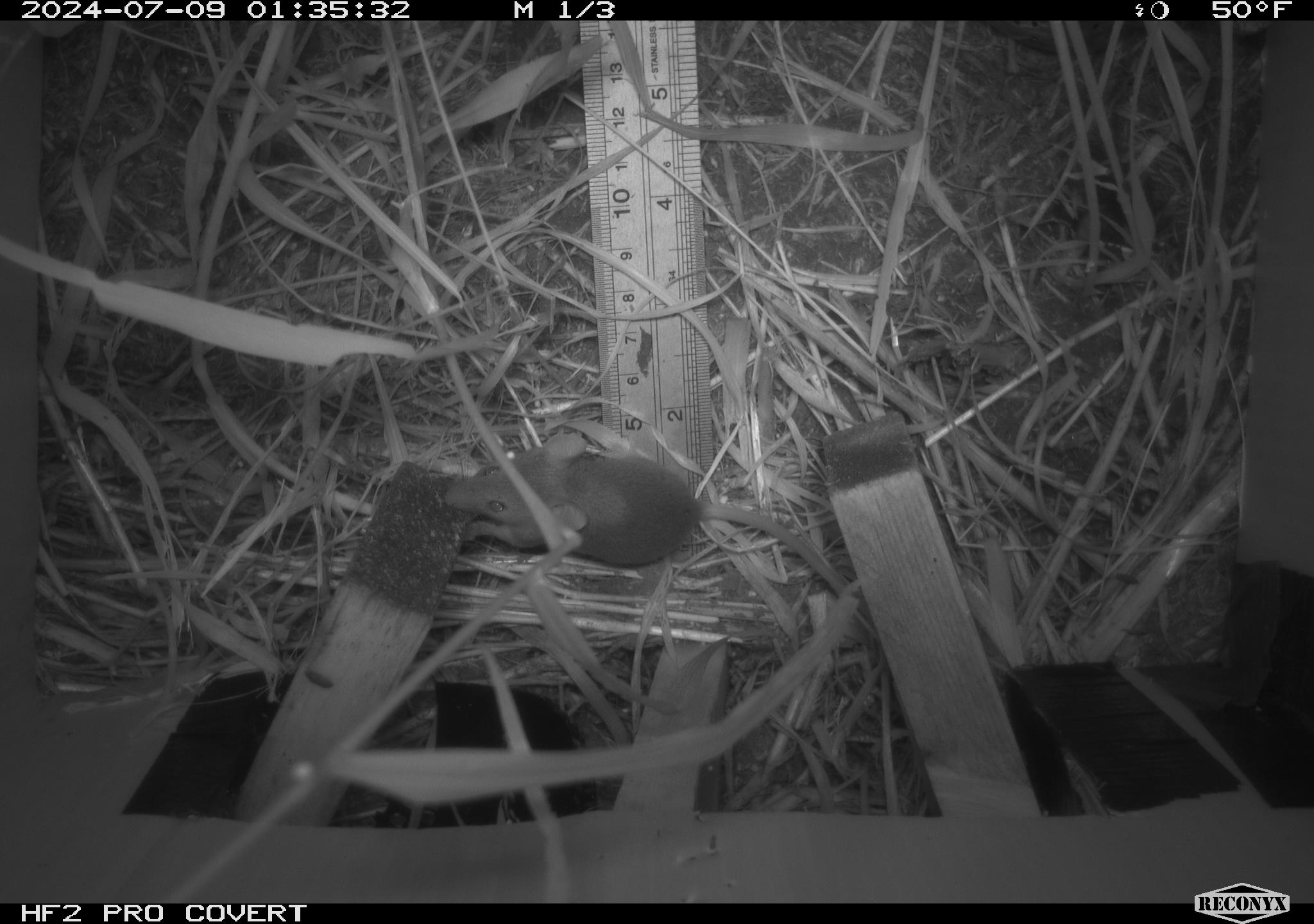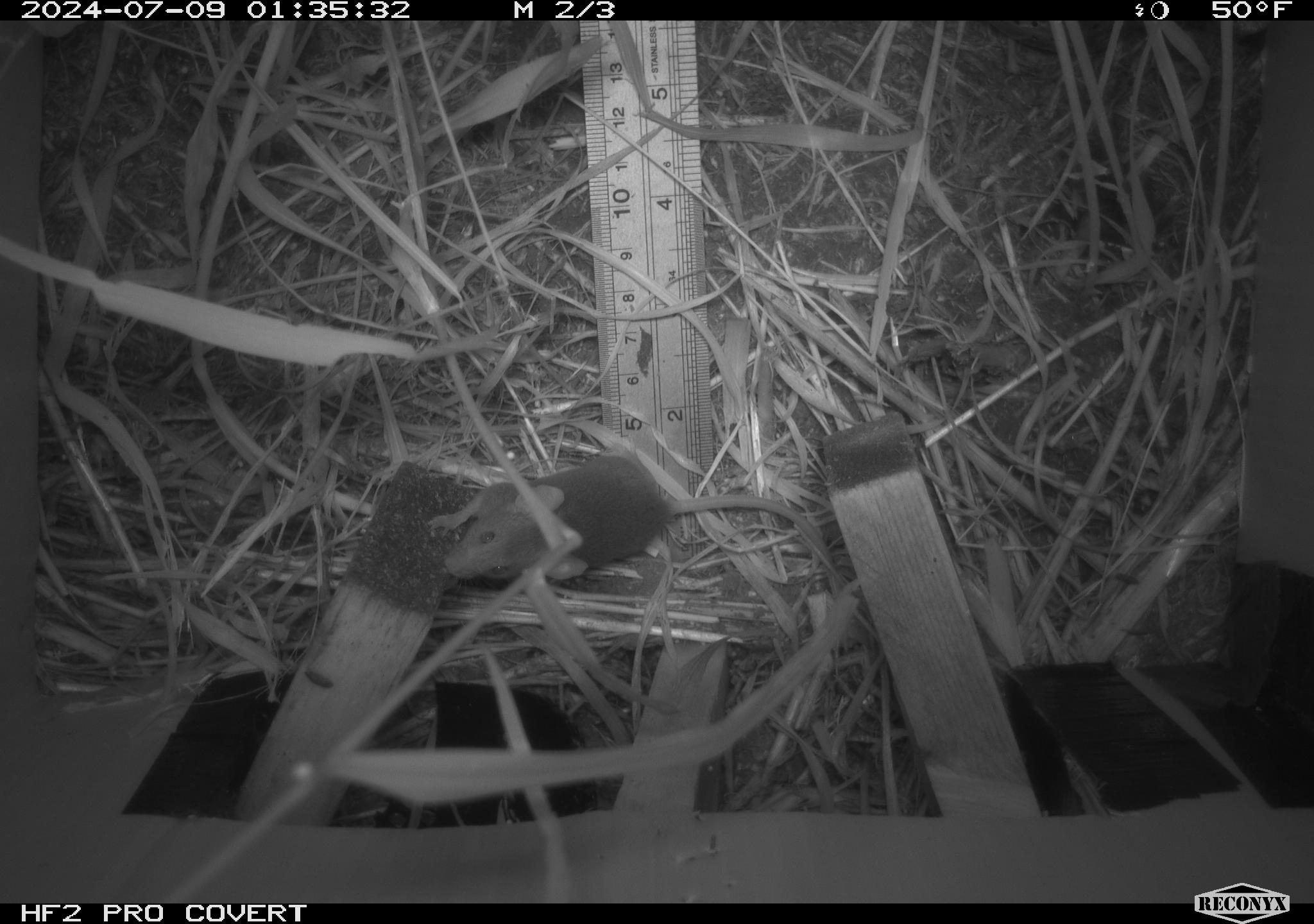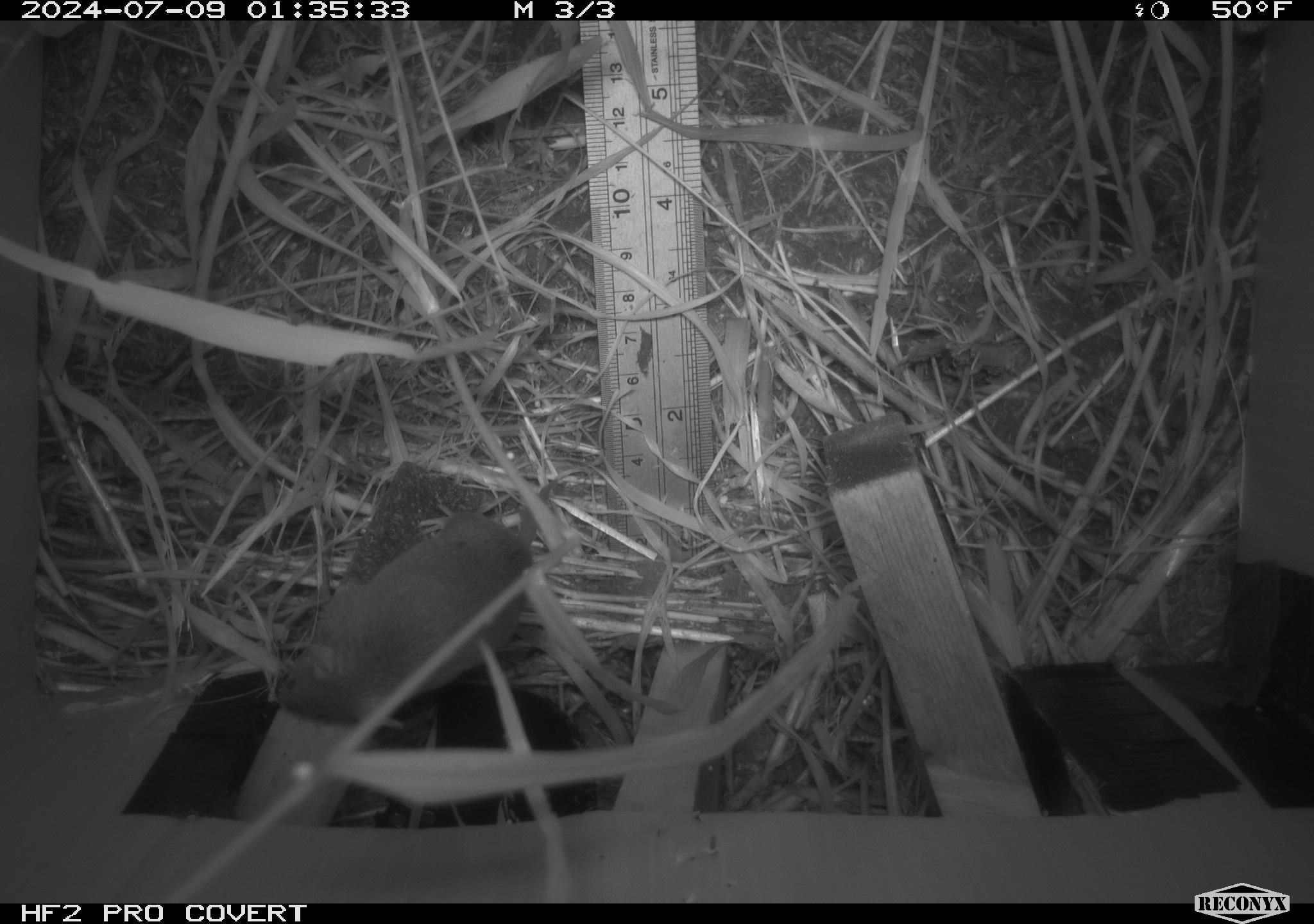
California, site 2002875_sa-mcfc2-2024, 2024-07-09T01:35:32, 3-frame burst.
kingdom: Animalia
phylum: Chordata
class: Mammalia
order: Rodentia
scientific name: Rodentia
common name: rodent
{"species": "rodent (Rodentia)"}